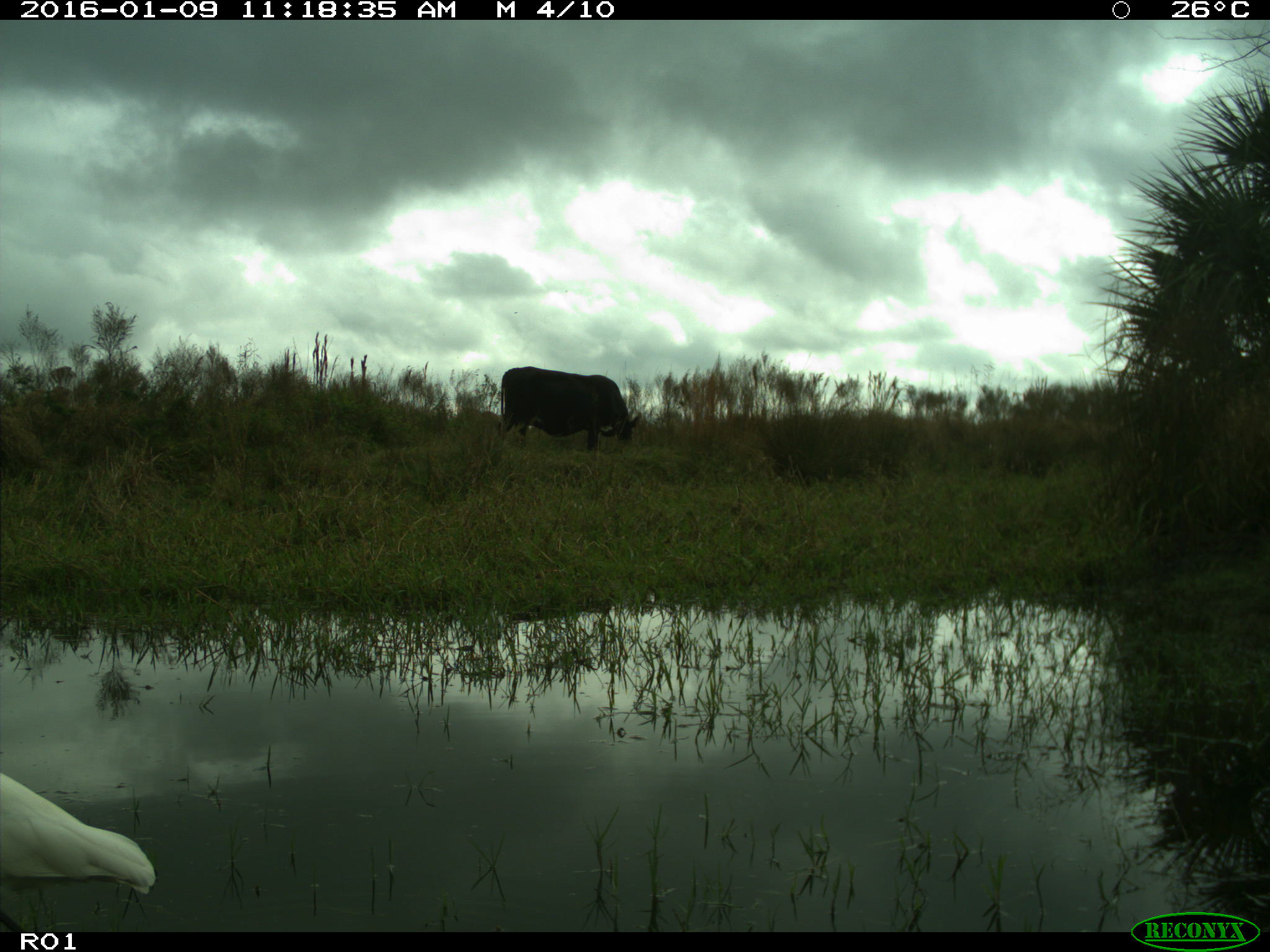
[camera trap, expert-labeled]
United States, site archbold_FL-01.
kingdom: Animalia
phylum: Chordata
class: Mammalia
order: Artiodactyla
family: Bovidae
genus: Bos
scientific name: Bos taurus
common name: domestic cow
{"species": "Bos taurus (domestic cow)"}